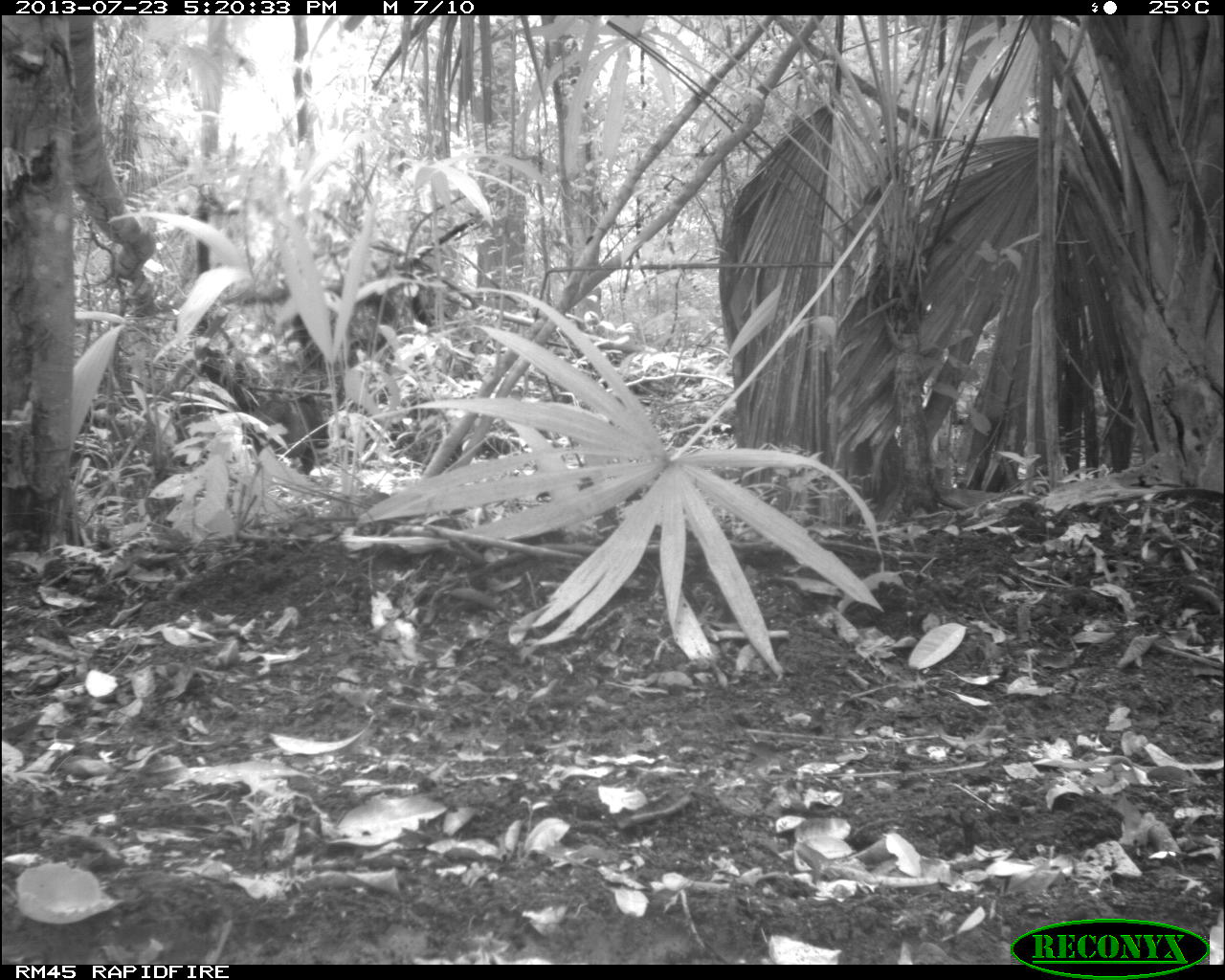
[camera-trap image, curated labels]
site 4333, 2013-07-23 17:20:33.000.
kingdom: Animalia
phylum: Chordata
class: Mammalia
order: Artiodactyla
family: Tayassuidae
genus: Tayassu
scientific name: Tayassu pecari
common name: white-lipped peccary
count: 4